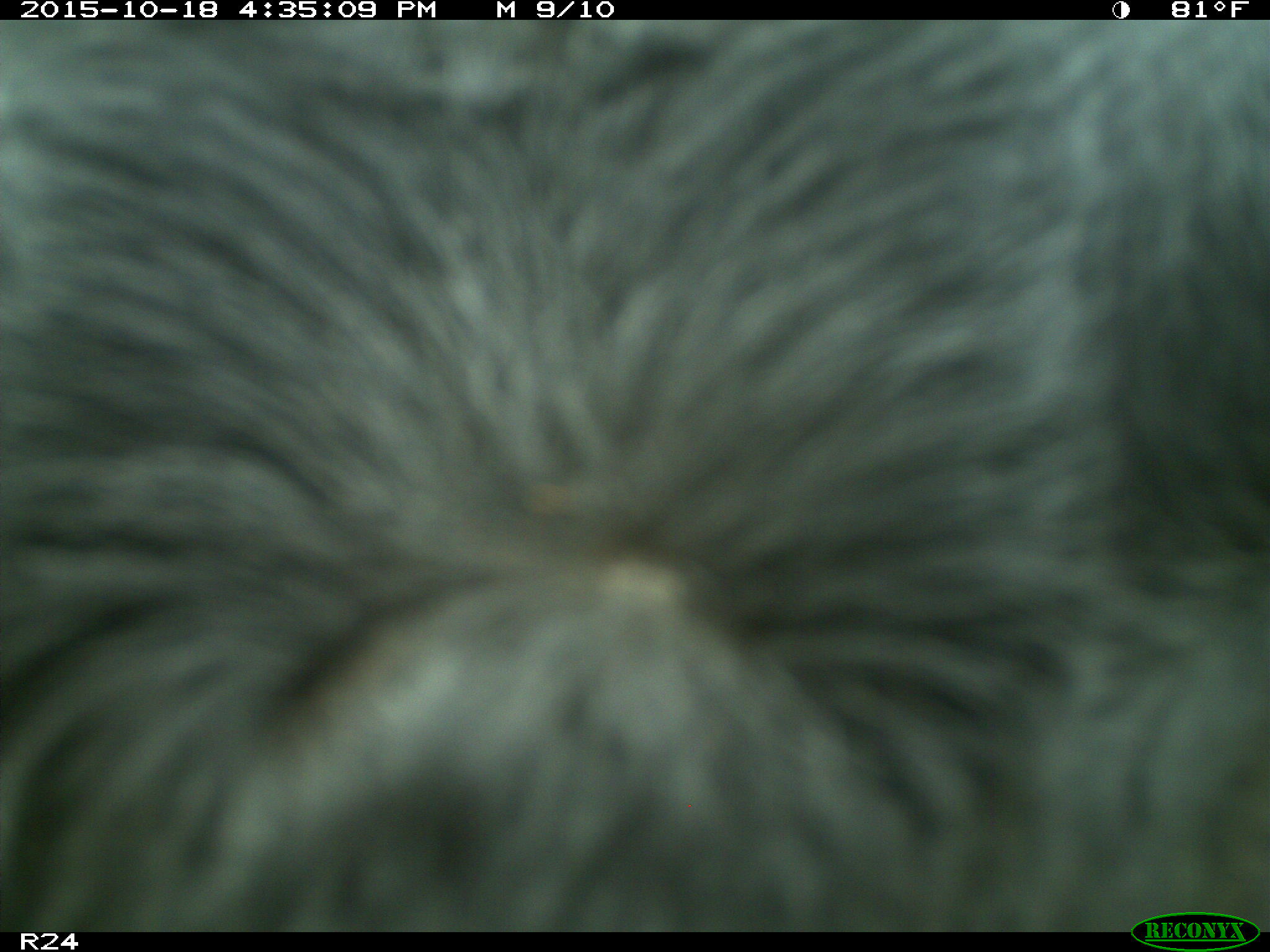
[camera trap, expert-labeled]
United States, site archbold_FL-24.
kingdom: Animalia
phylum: Chordata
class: Mammalia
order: Artiodactyla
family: Bovidae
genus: Bos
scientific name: Bos taurus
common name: domestic cow